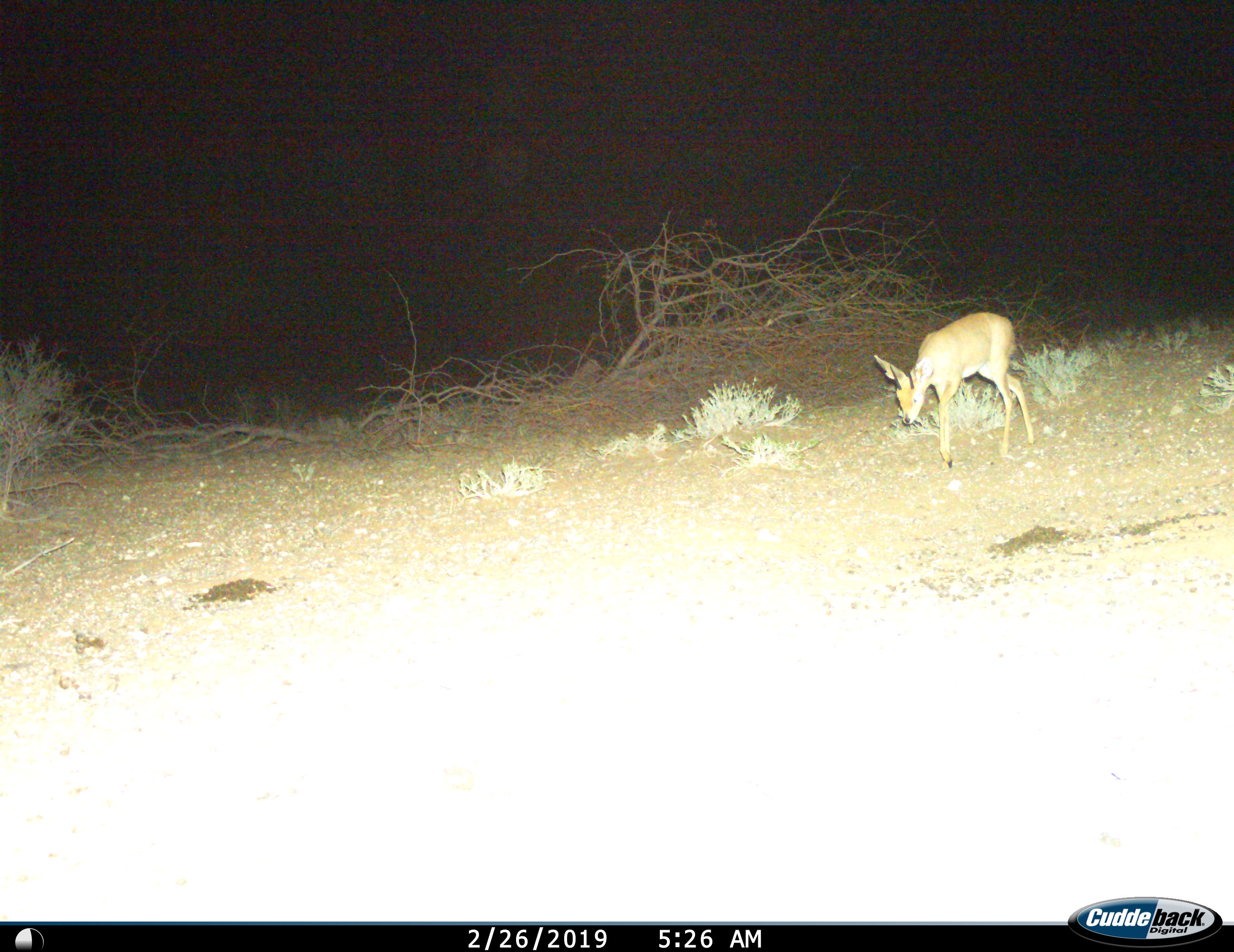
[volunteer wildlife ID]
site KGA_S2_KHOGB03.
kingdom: Animalia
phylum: Chordata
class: Mammalia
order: Artiodactyla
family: Bovidae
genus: Raphicerus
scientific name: Raphicerus campestris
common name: steenbok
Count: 1.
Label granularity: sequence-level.